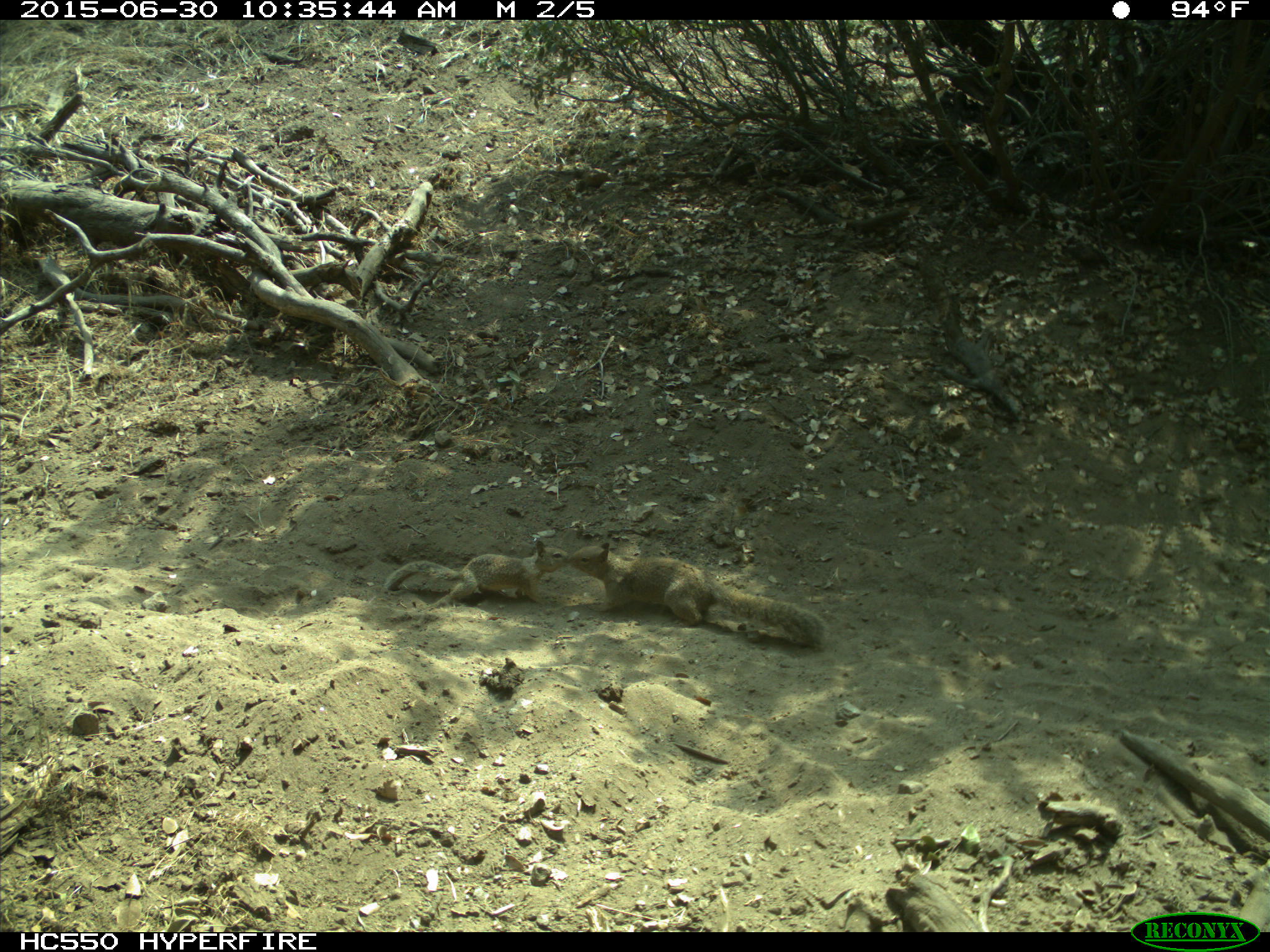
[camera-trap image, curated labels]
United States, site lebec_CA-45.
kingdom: Animalia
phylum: Chordata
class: Mammalia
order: Rodentia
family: Sciuridae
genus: Otospermophilus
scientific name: Otospermophilus beecheyi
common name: california ground squirrel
Otospermophilus beecheyi (california ground squirrel).